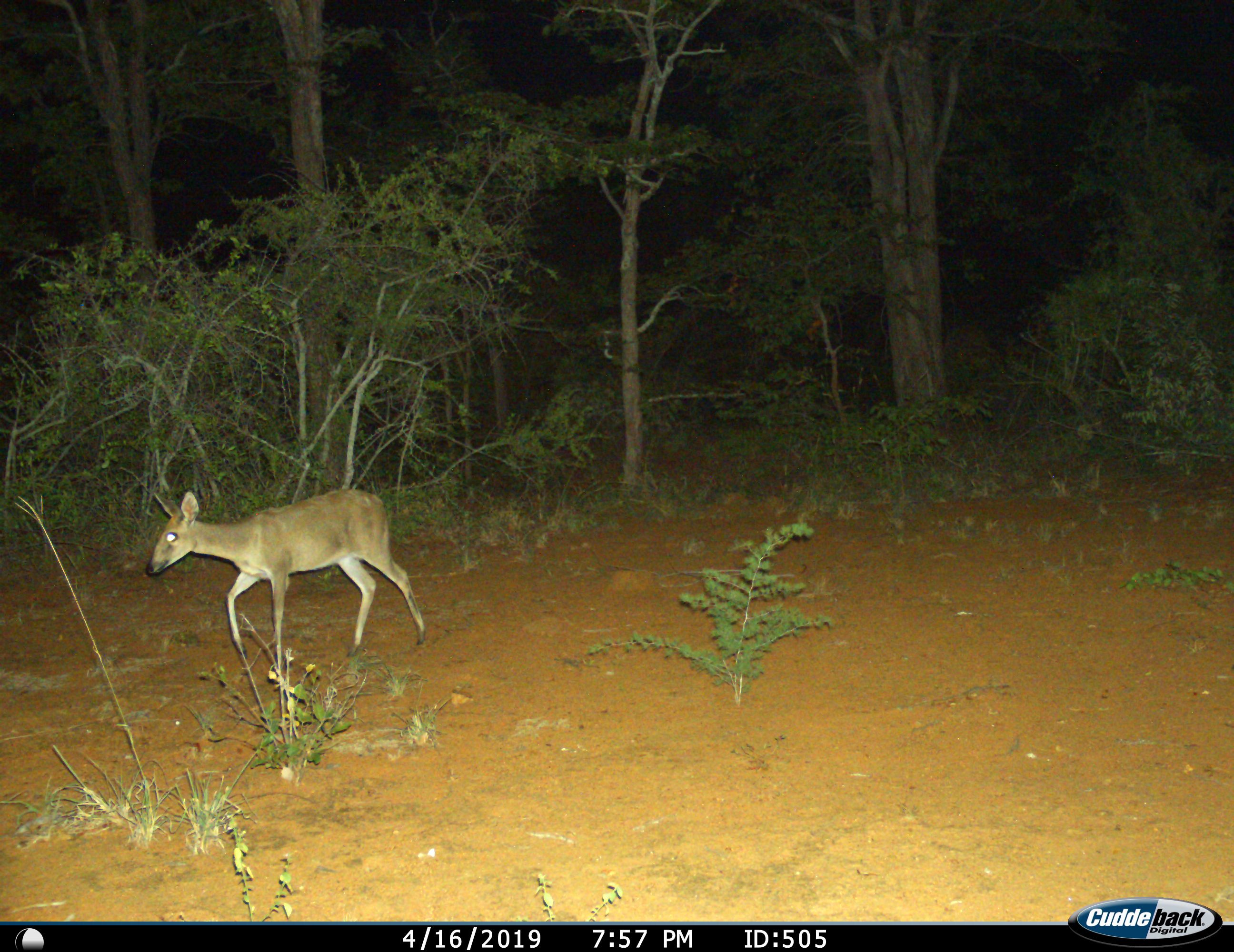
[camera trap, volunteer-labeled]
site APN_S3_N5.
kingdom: Animalia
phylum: Chordata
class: Mammalia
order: Artiodactyla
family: Bovidae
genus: Sylvicapra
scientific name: Sylvicapra grimmia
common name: common duiker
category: duikercommongrey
Duikercommongrey (common duiker) (Sylvicapra grimmia), count 1. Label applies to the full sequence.